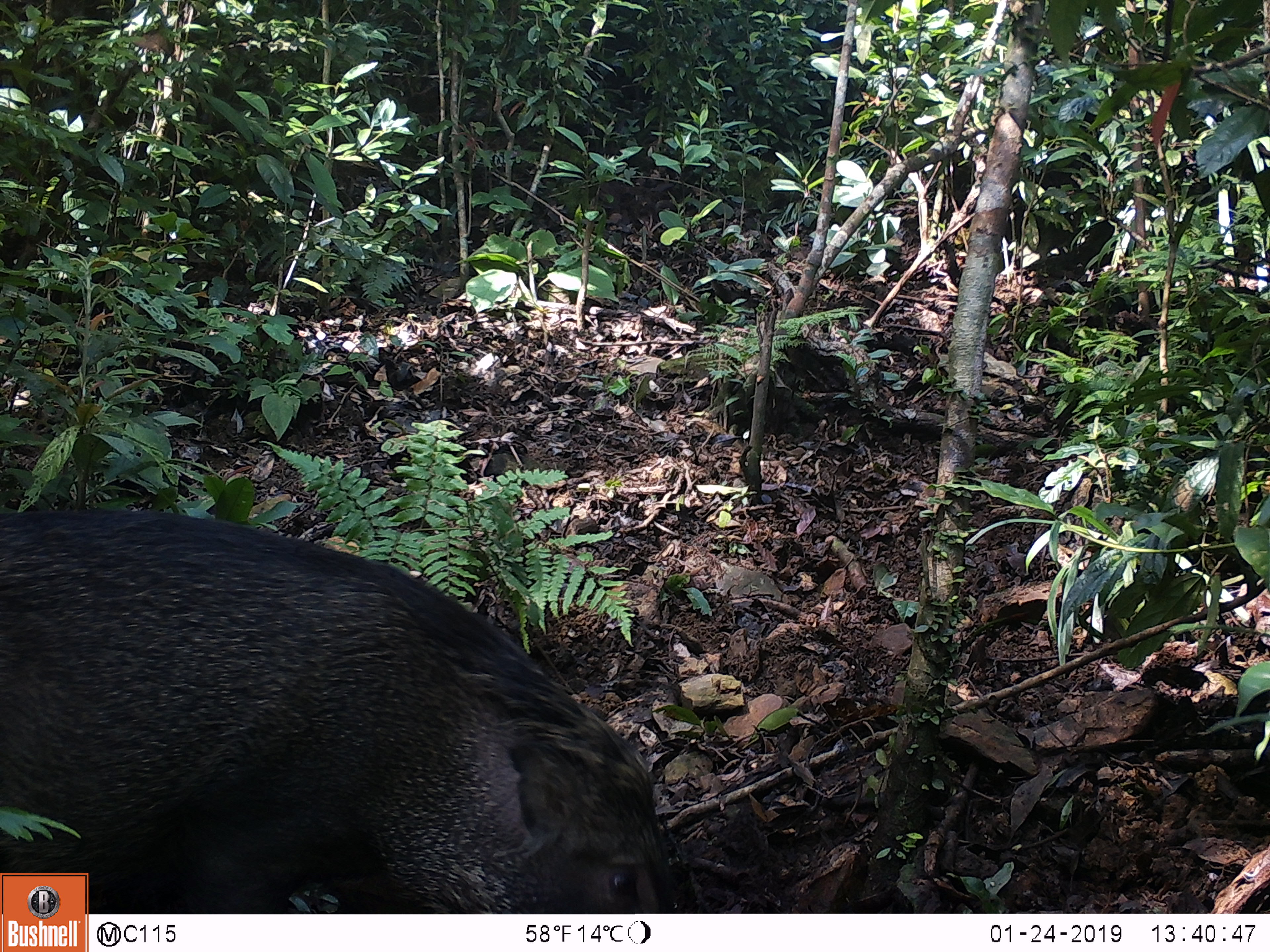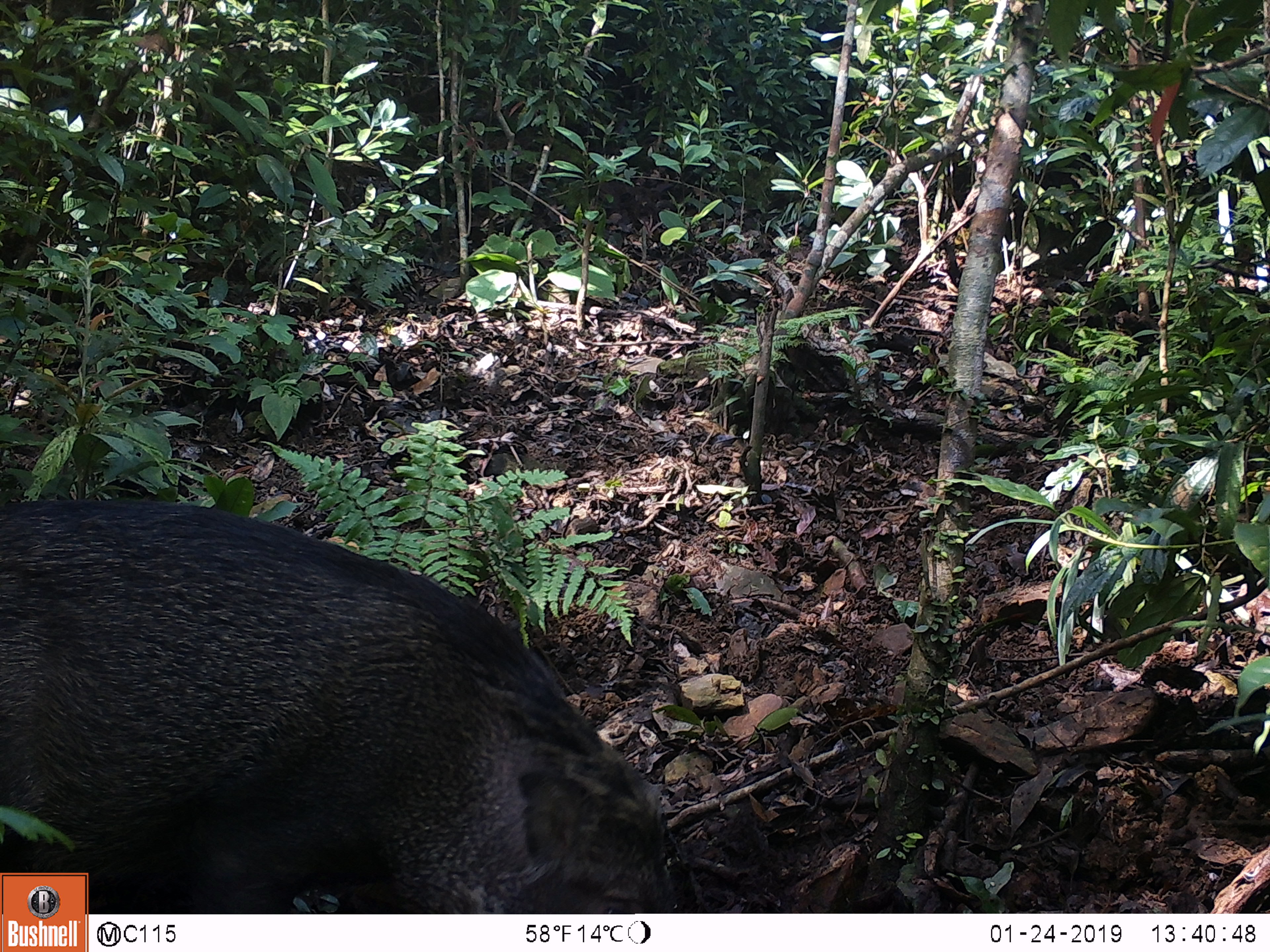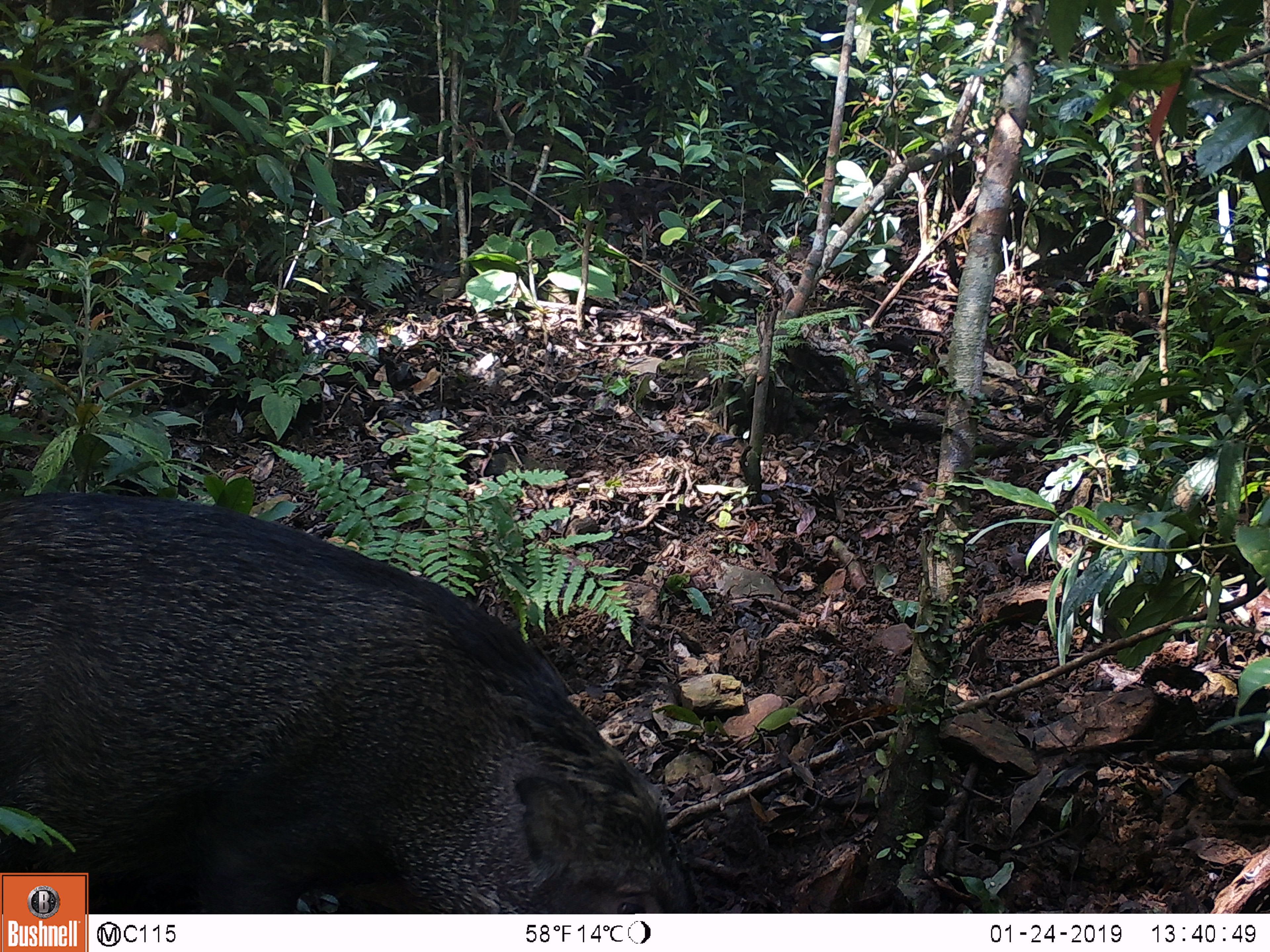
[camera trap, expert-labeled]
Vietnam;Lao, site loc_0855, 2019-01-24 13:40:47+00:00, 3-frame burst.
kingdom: Animalia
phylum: Chordata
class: Mammalia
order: Artiodactyla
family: Suidae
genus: Sus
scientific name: Sus scrofa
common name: eurasian wild pig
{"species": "eurasian wild pig (Sus scrofa)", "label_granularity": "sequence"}